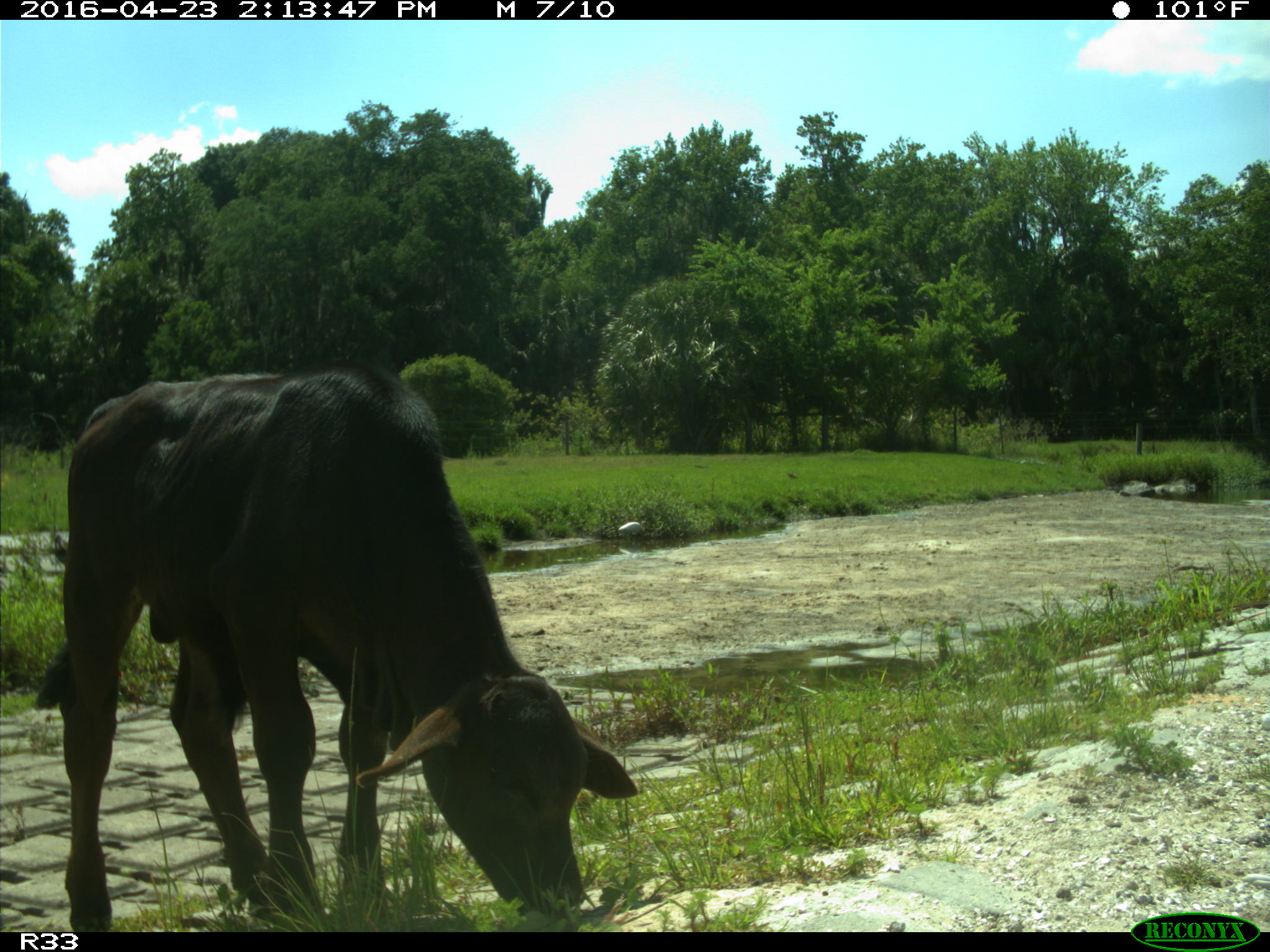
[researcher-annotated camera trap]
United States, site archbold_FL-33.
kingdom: Animalia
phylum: Chordata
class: Mammalia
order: Artiodactyla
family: Bovidae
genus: Bos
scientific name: Bos taurus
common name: domestic cow